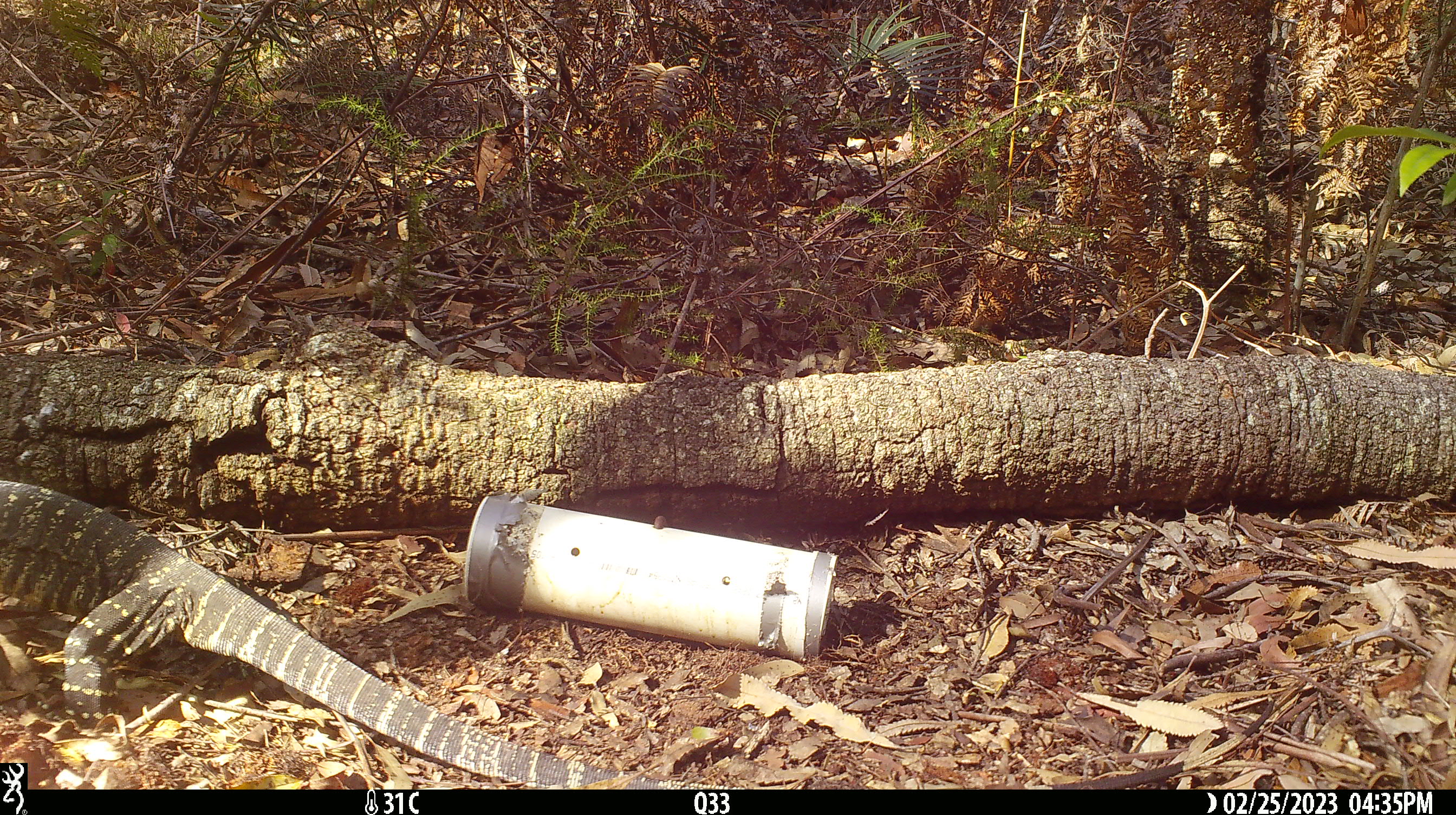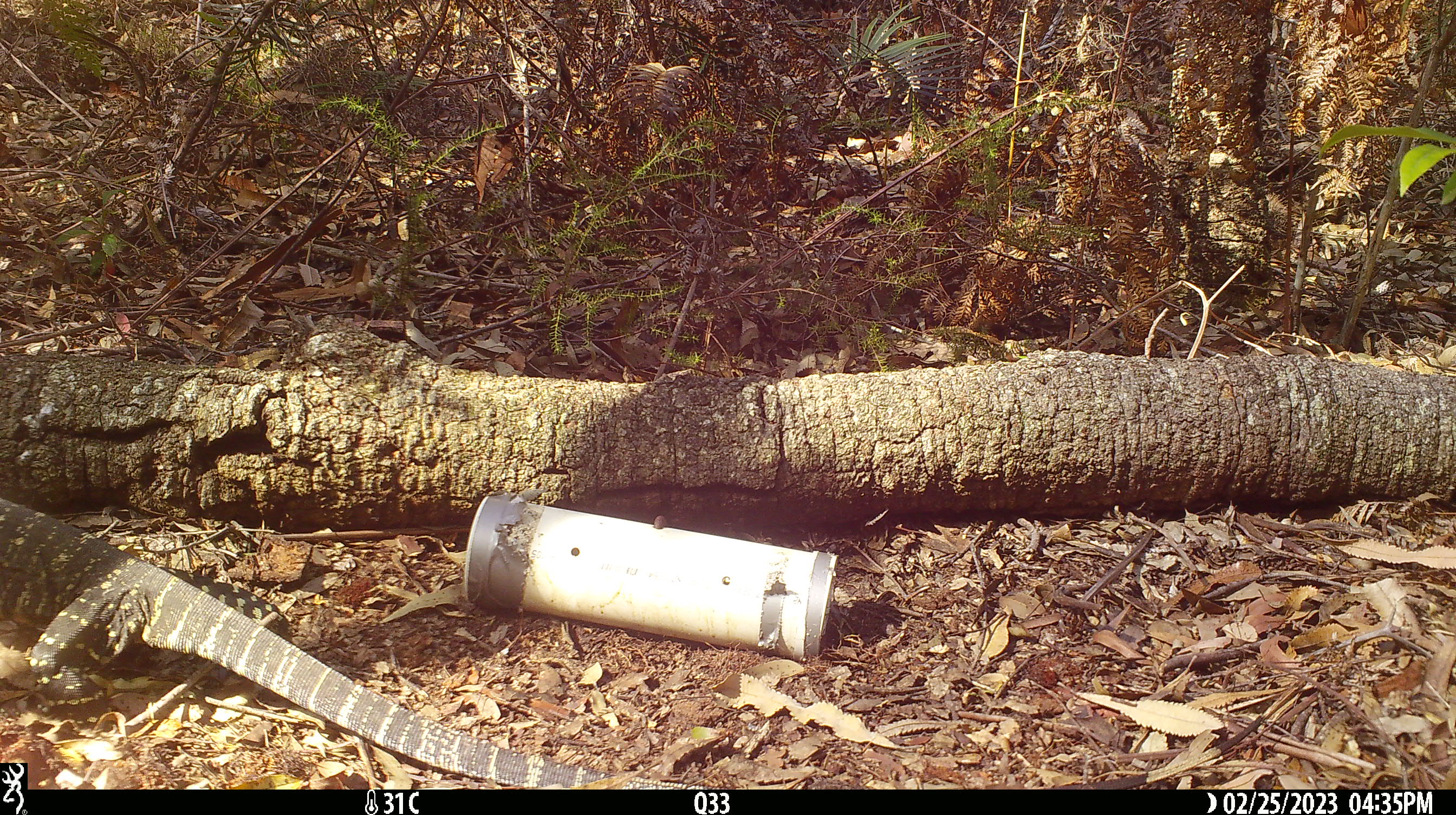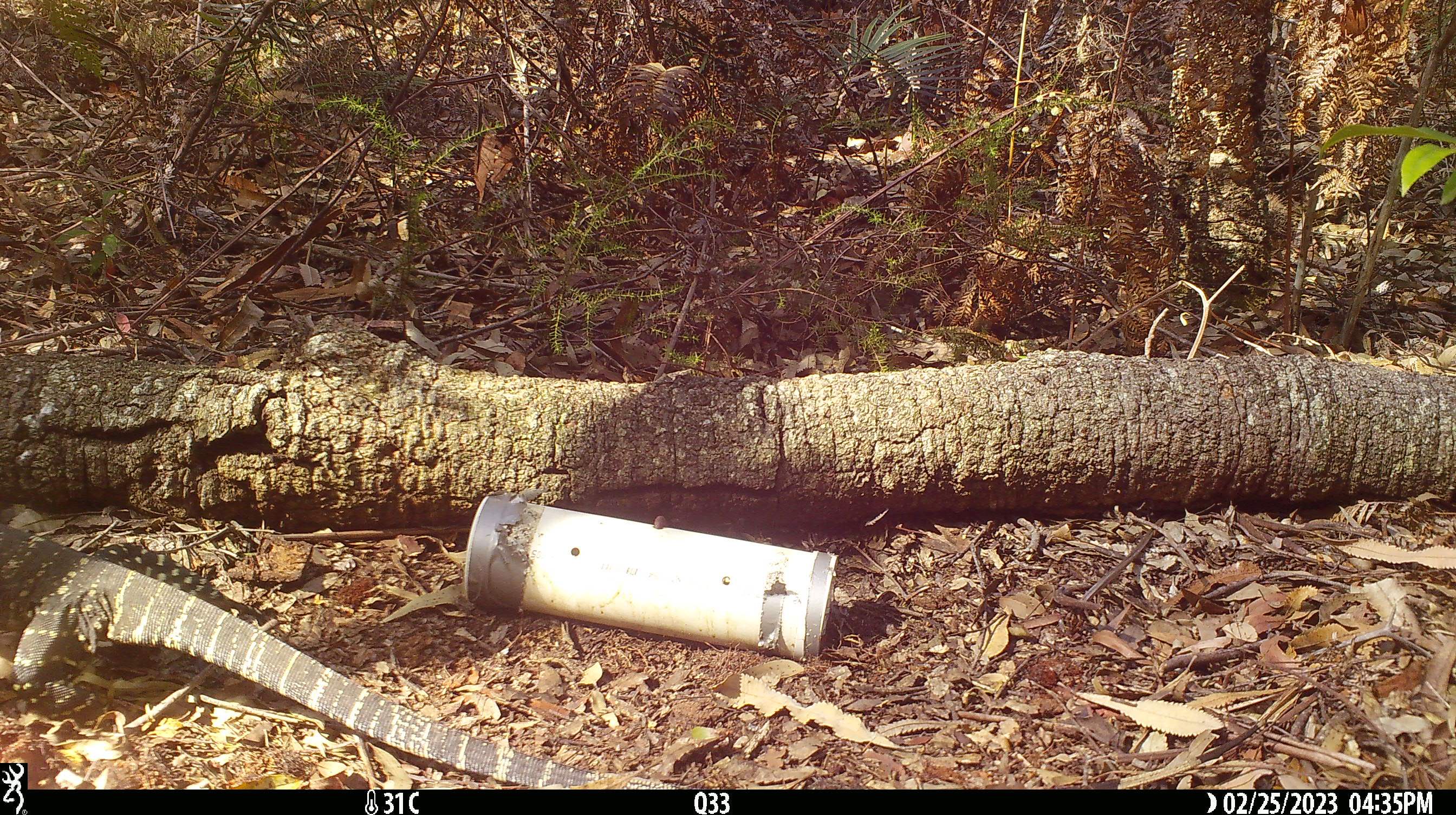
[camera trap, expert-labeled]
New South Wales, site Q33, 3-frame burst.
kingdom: Animalia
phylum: Chordata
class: Reptilia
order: Squamata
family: Varanidae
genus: Varanus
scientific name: Varanus varius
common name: lace monitor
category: goanna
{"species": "goanna (lace monitor) (Varanus varius)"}